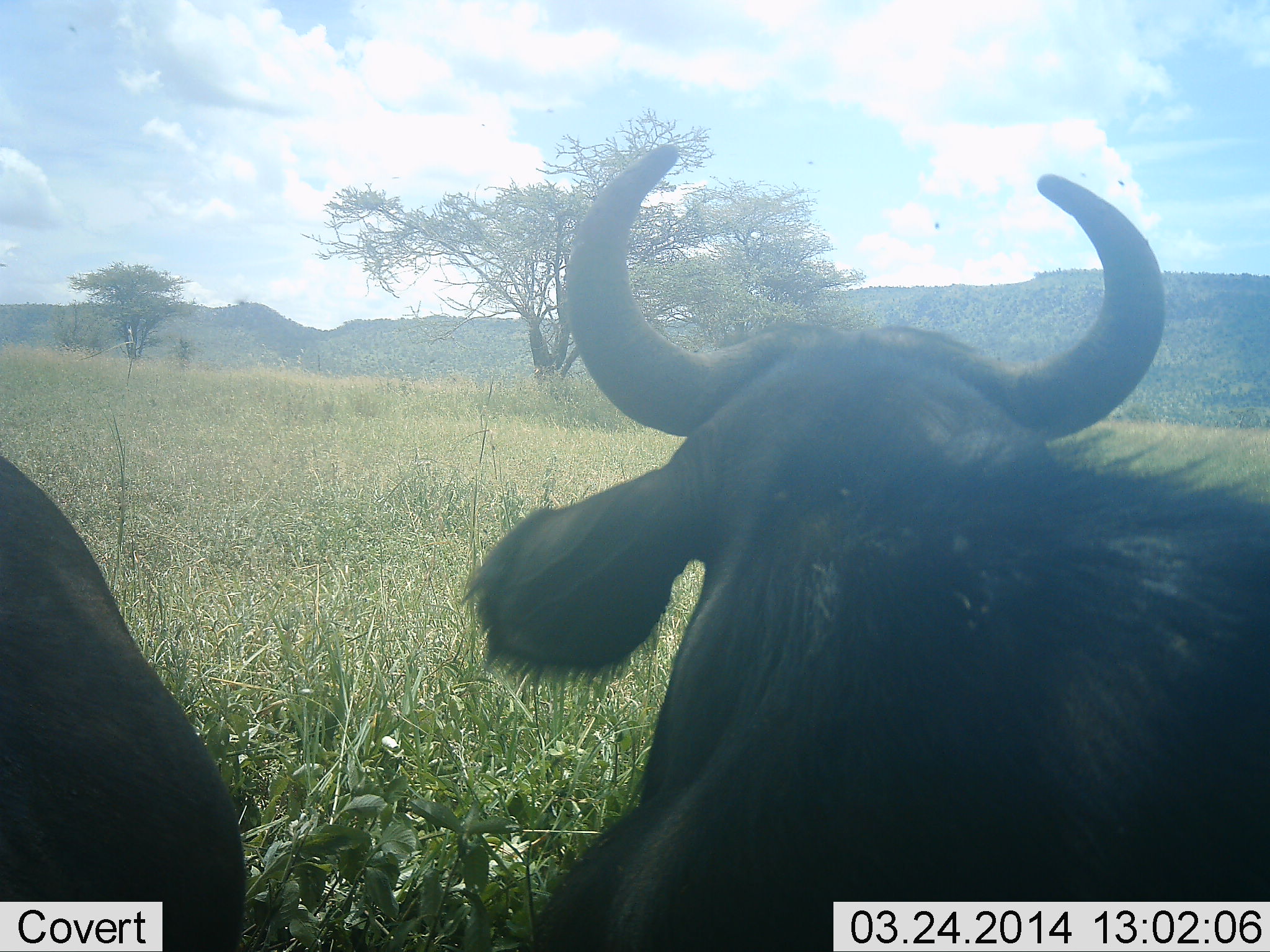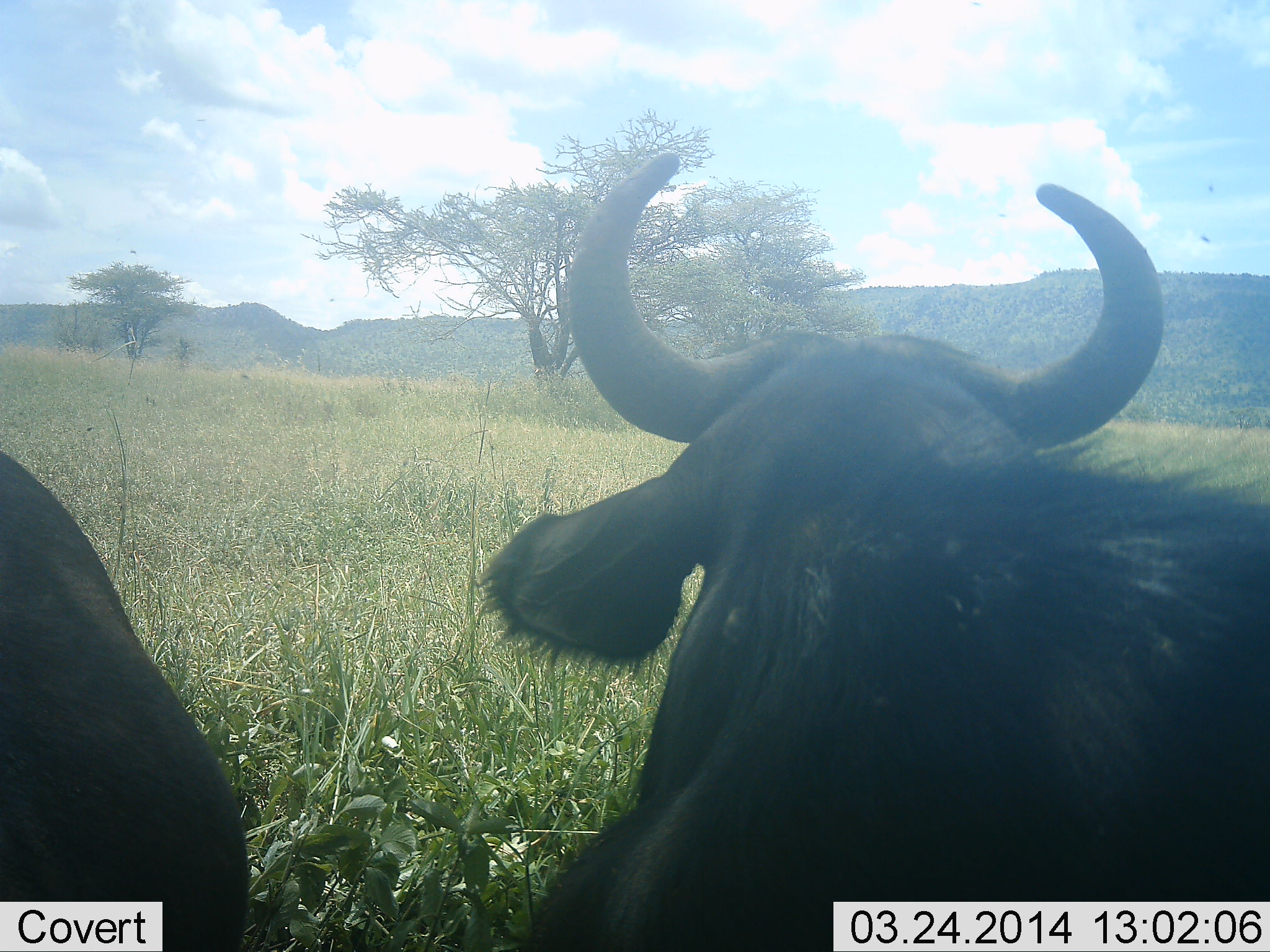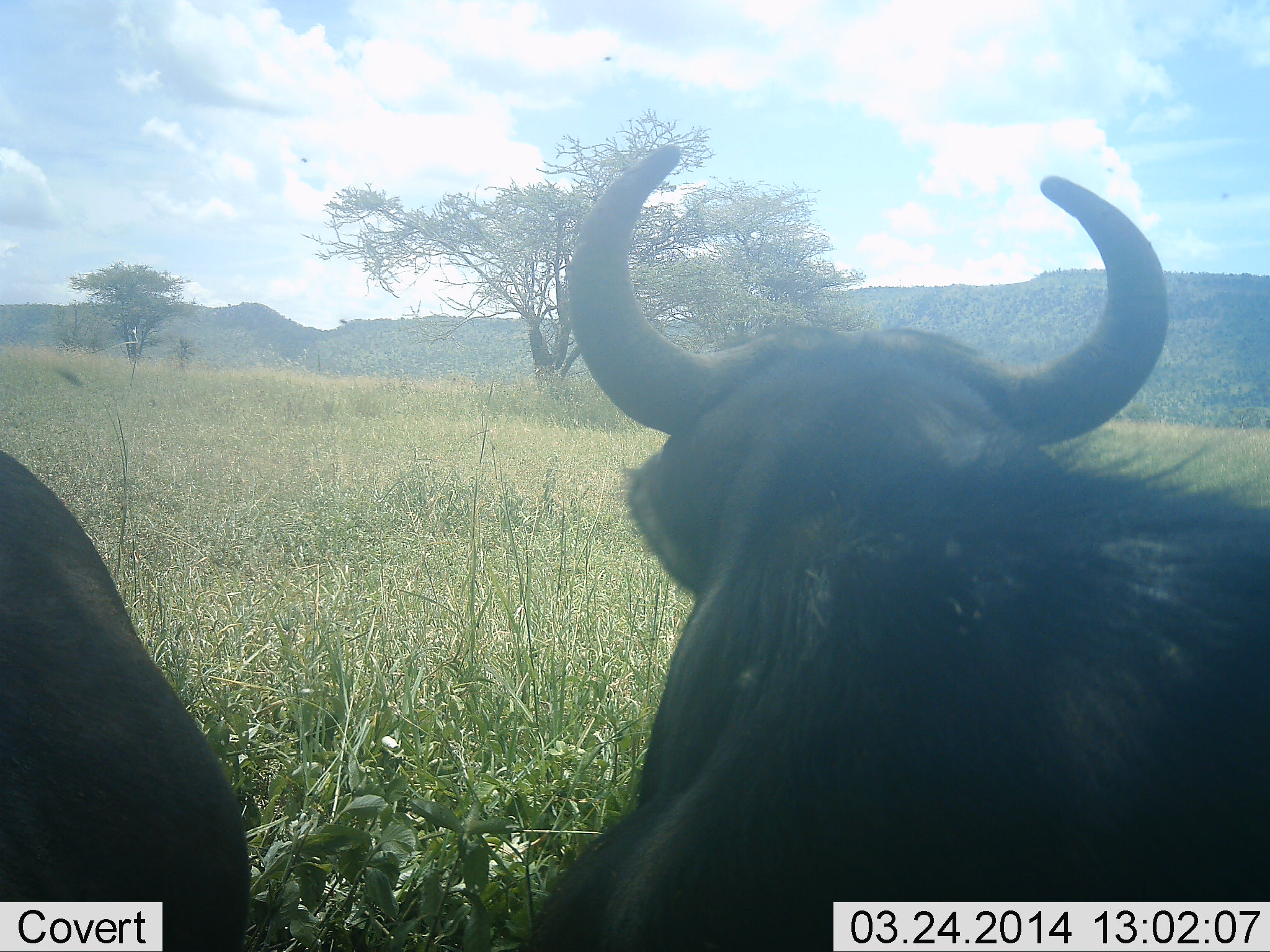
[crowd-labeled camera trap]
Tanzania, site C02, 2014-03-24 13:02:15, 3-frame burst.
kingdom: Animalia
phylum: Chordata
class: Mammalia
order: Artiodactyla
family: Bovidae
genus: Connochaetes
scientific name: Connochaetes taurinus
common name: blue wildebeest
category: wildebeest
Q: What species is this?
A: Wildebeest (blue wildebeest) (Connochaetes taurinus).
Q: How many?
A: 2.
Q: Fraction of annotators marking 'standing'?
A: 50%.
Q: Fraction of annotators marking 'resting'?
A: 40%.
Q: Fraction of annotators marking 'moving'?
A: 20%.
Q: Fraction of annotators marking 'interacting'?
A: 0%.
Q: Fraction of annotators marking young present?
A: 0%.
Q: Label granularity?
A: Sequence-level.